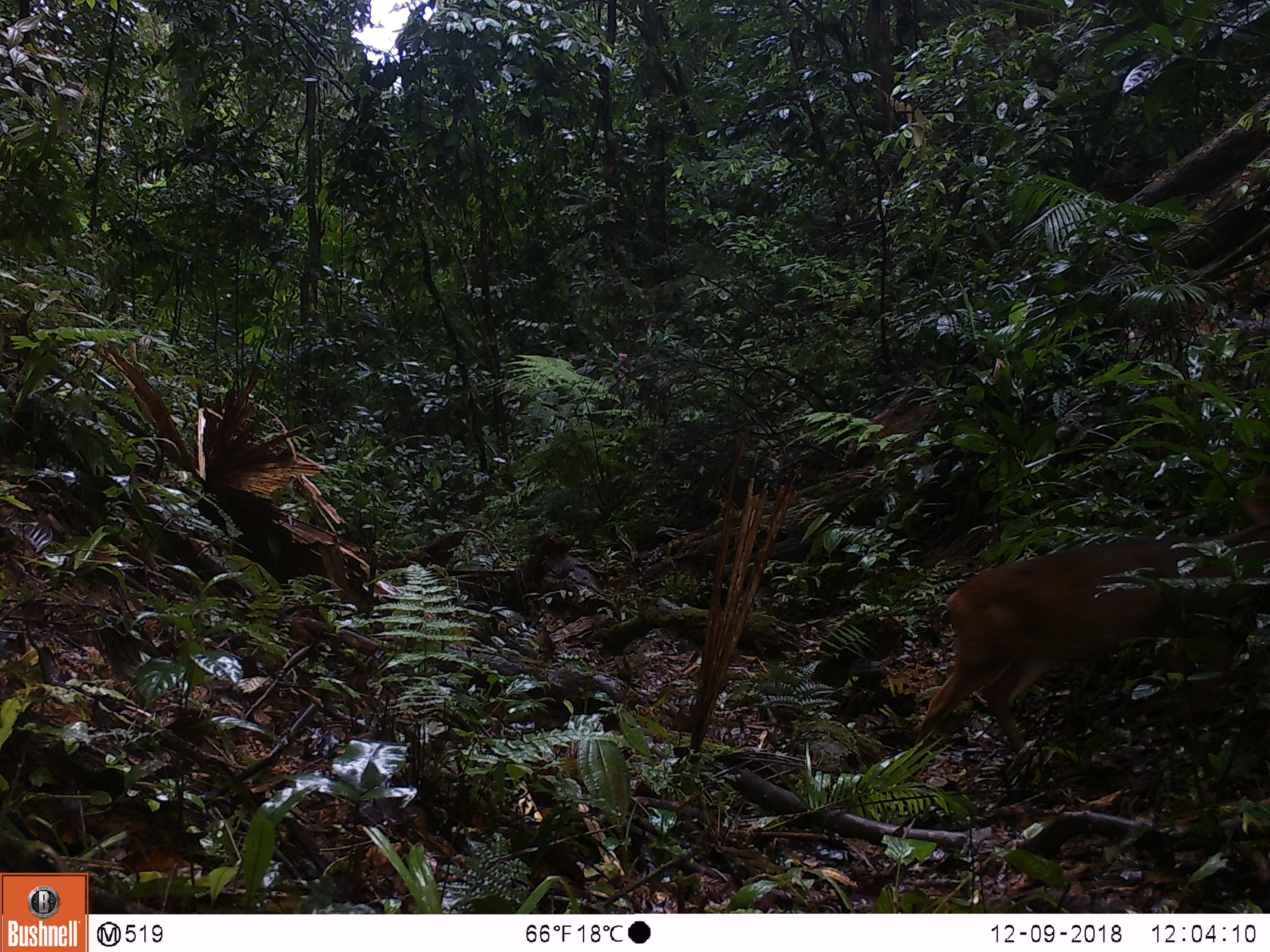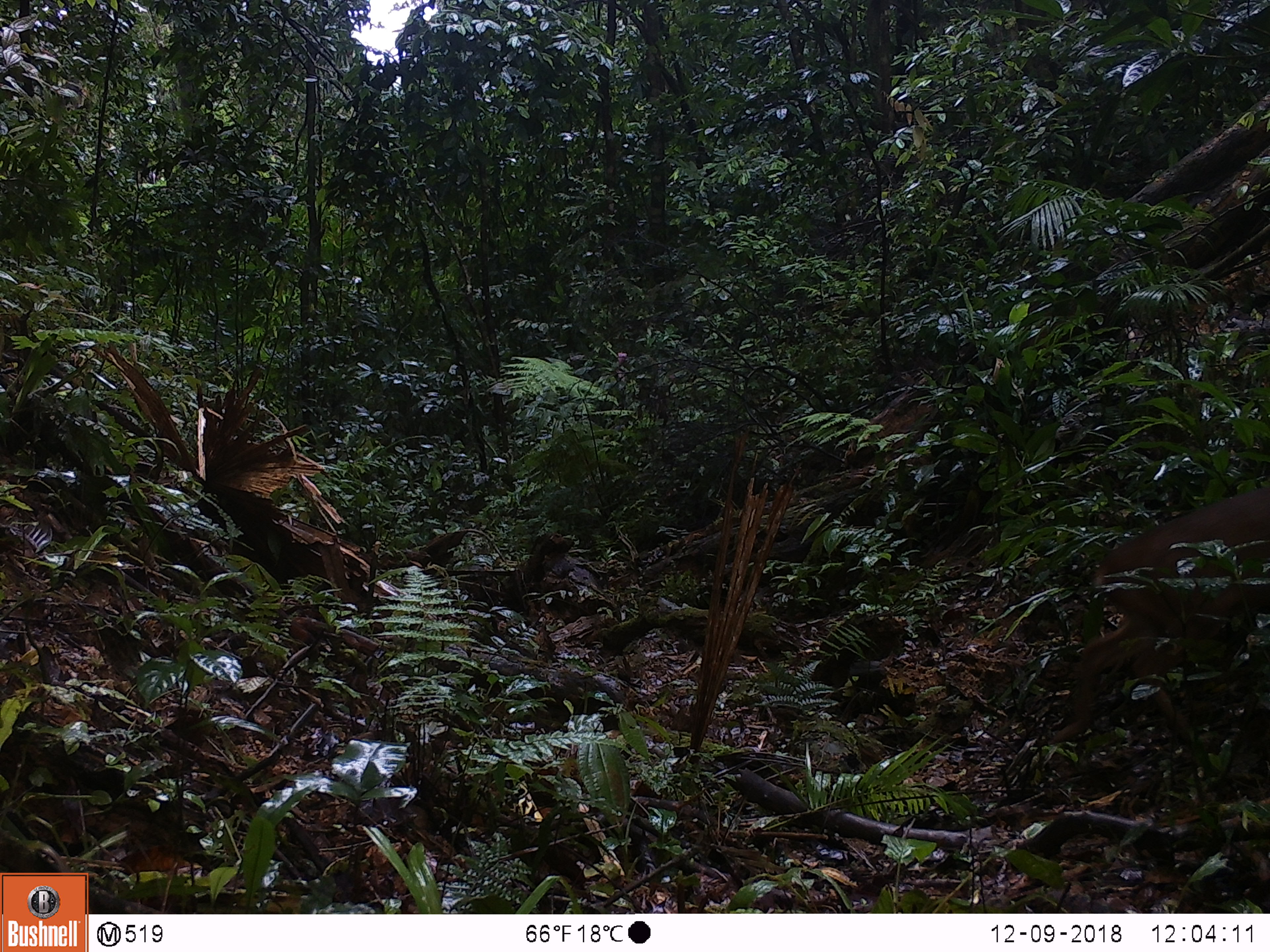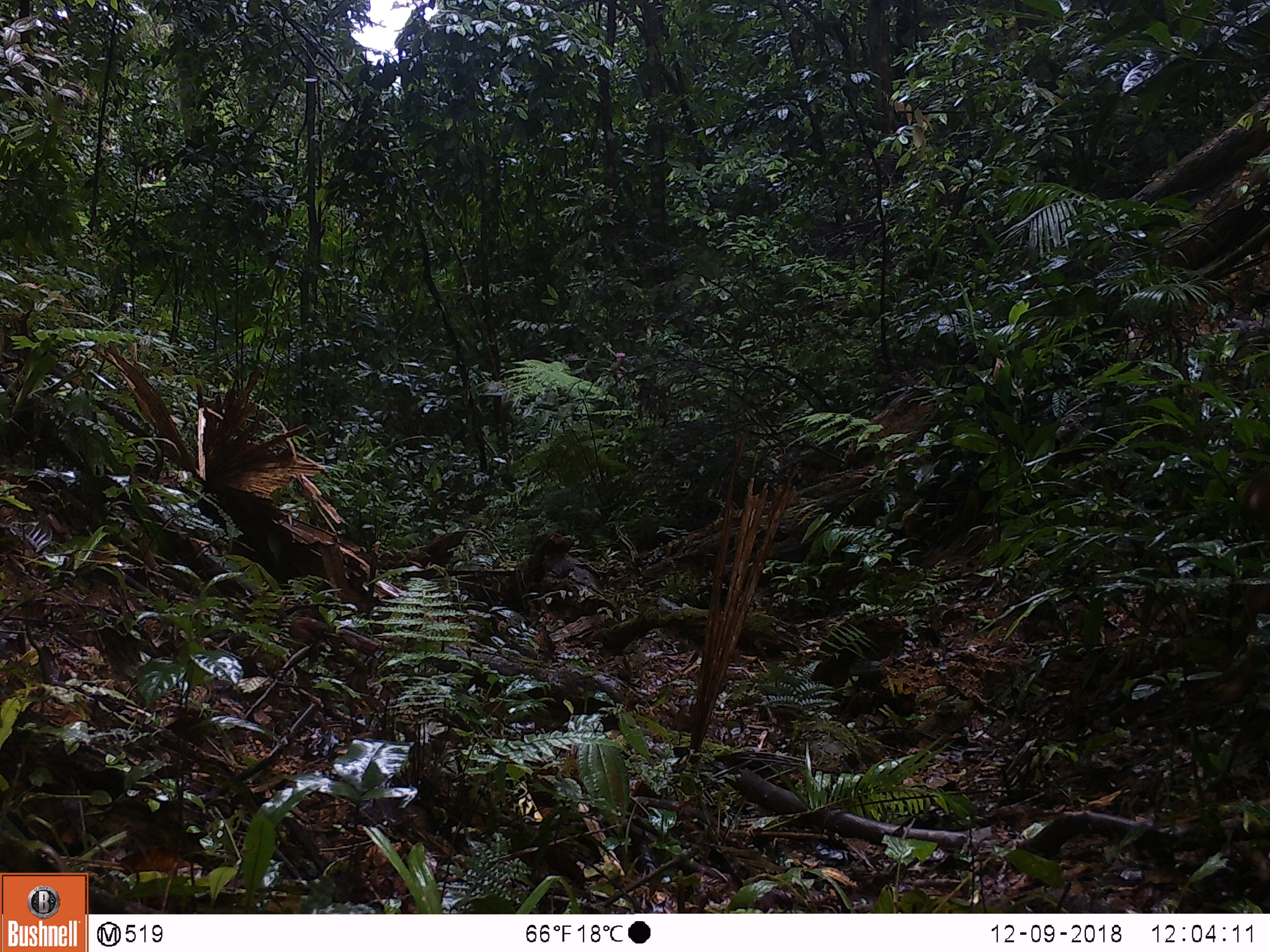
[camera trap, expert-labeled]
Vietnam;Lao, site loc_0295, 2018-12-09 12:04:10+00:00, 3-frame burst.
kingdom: Animalia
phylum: Chordata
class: Mammalia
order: Artiodactyla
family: Cervidae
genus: Muntiacus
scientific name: Muntiacus vuquangensis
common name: large-antlered muntjac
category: large antlered muntjac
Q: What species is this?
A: Large antlered muntjac (large-antlered muntjac) (Muntiacus vuquangensis).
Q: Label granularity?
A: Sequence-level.